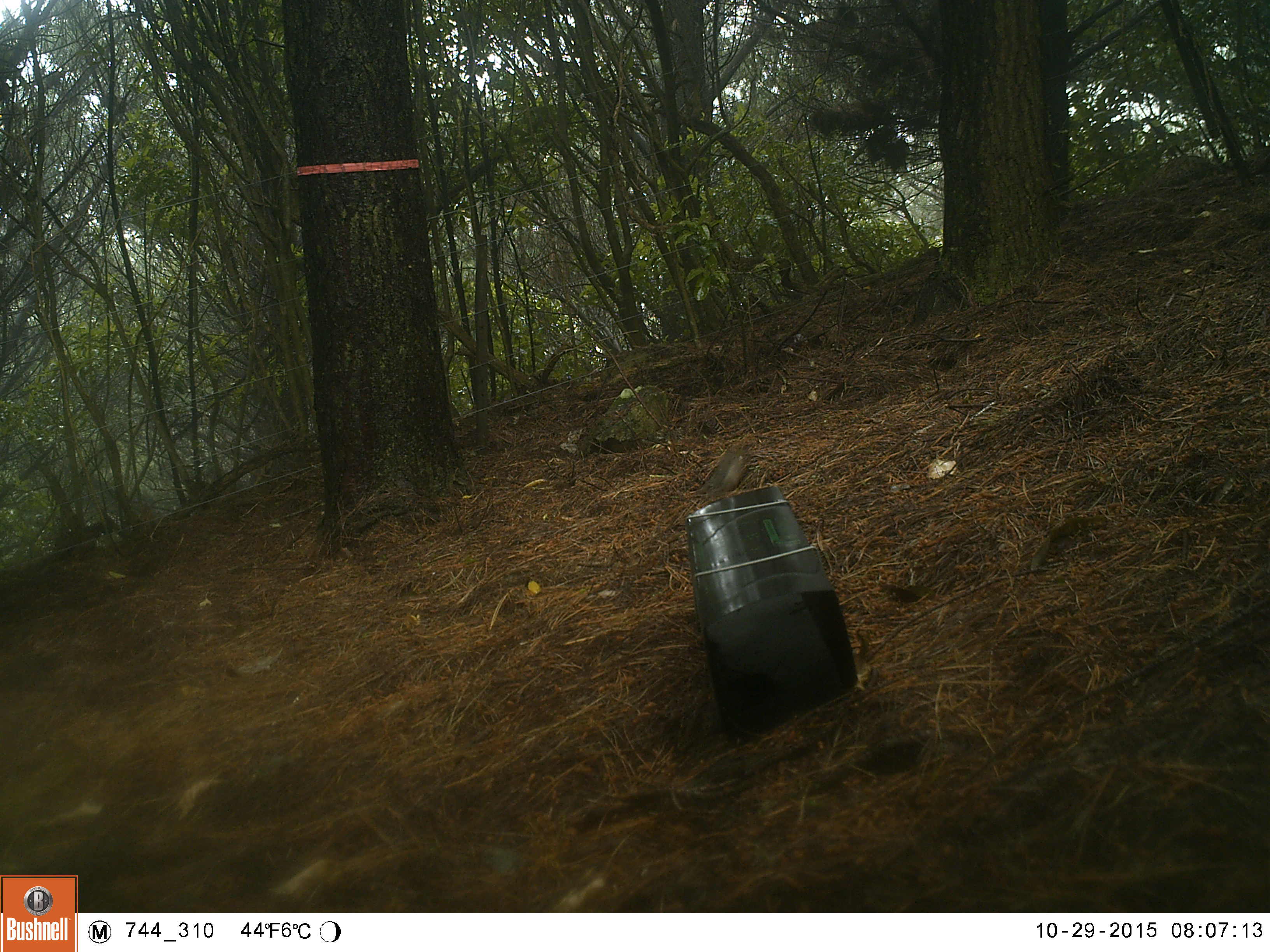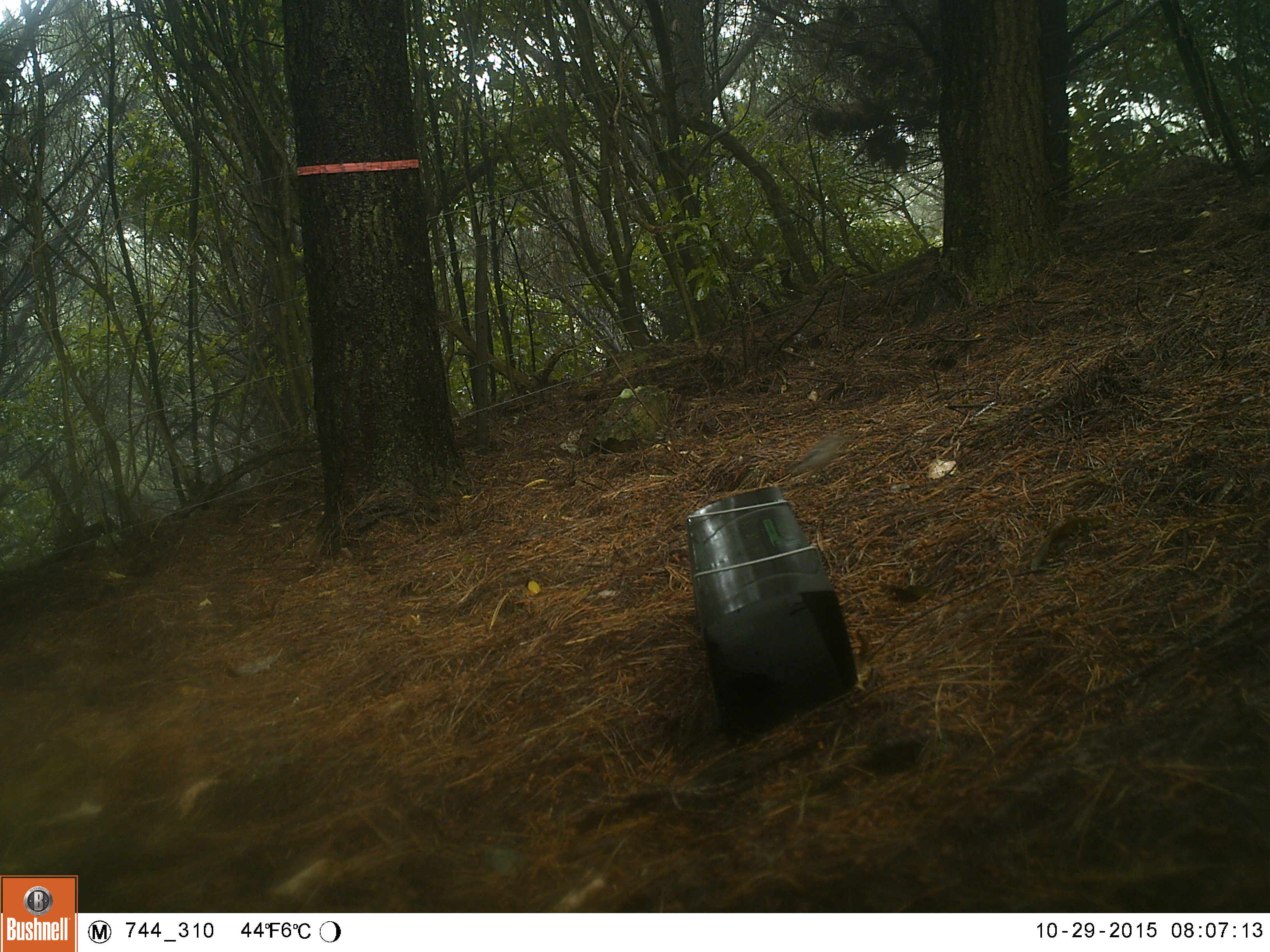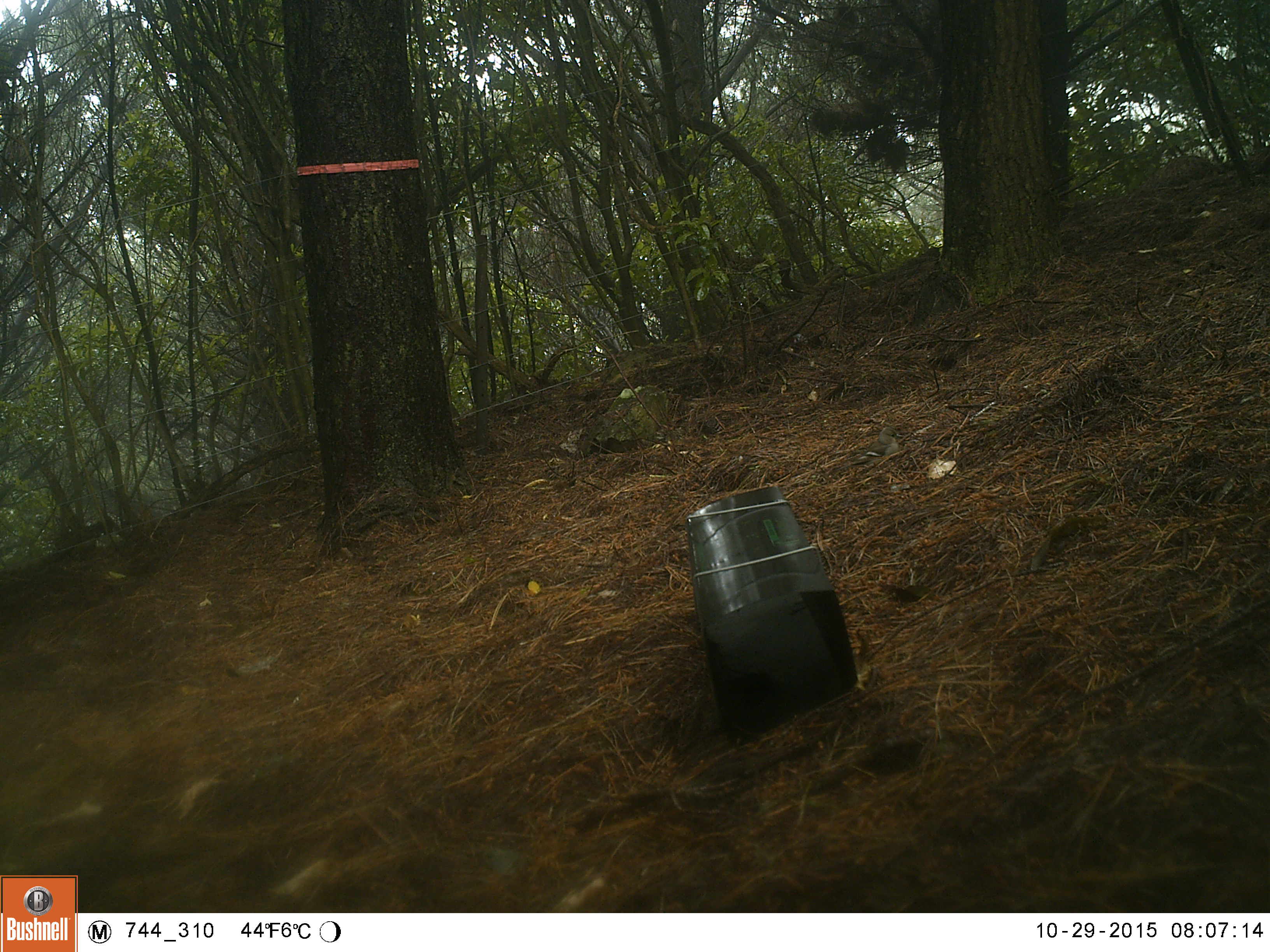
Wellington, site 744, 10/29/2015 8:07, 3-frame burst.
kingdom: Animalia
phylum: Chordata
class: Aves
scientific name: Aves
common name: bird